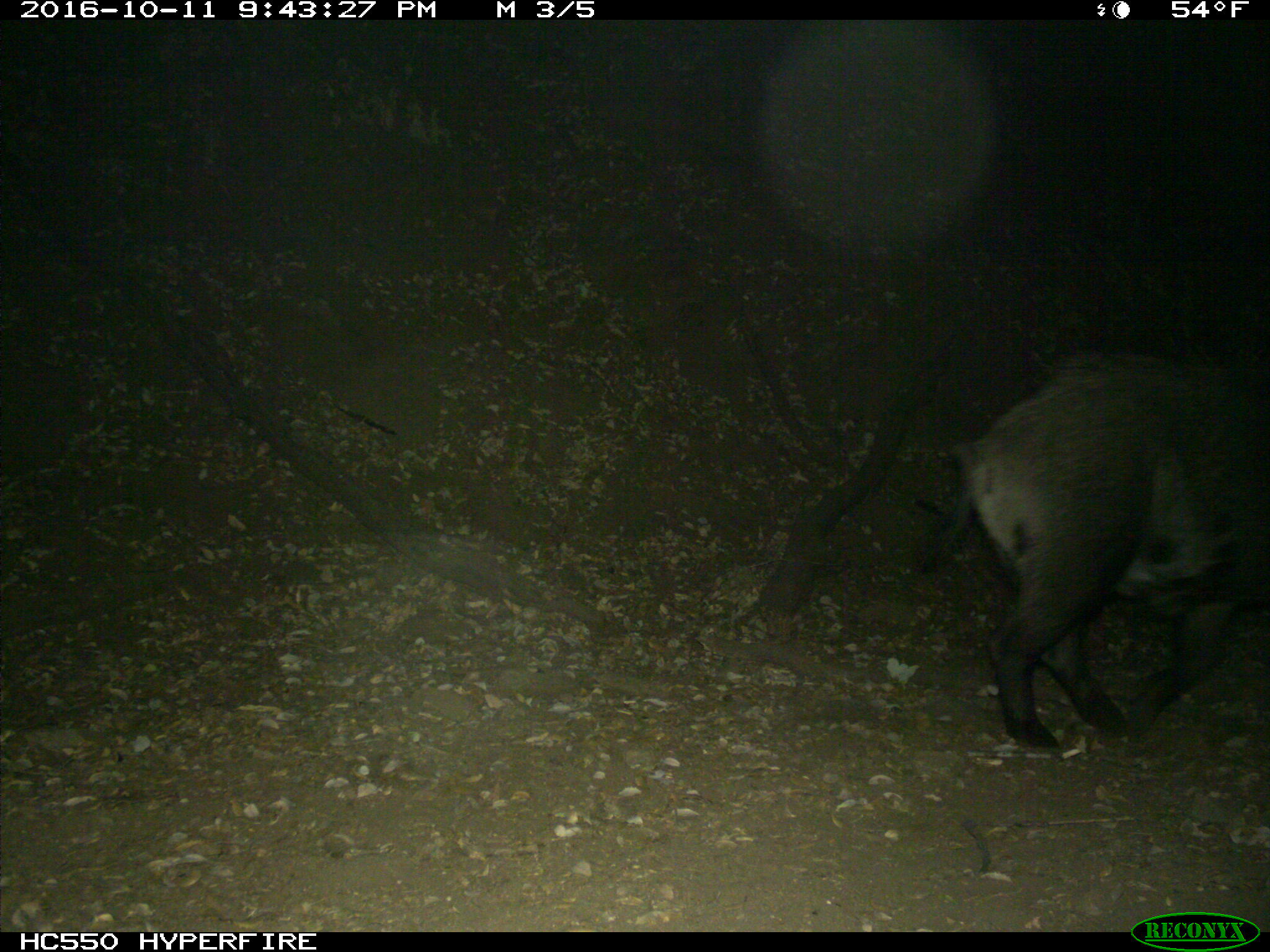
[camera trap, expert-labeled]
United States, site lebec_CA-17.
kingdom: Animalia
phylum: Chordata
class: Mammalia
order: Artiodactyla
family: Suidae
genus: Sus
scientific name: Sus scrofa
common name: wild boar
Sus scrofa (wild boar).